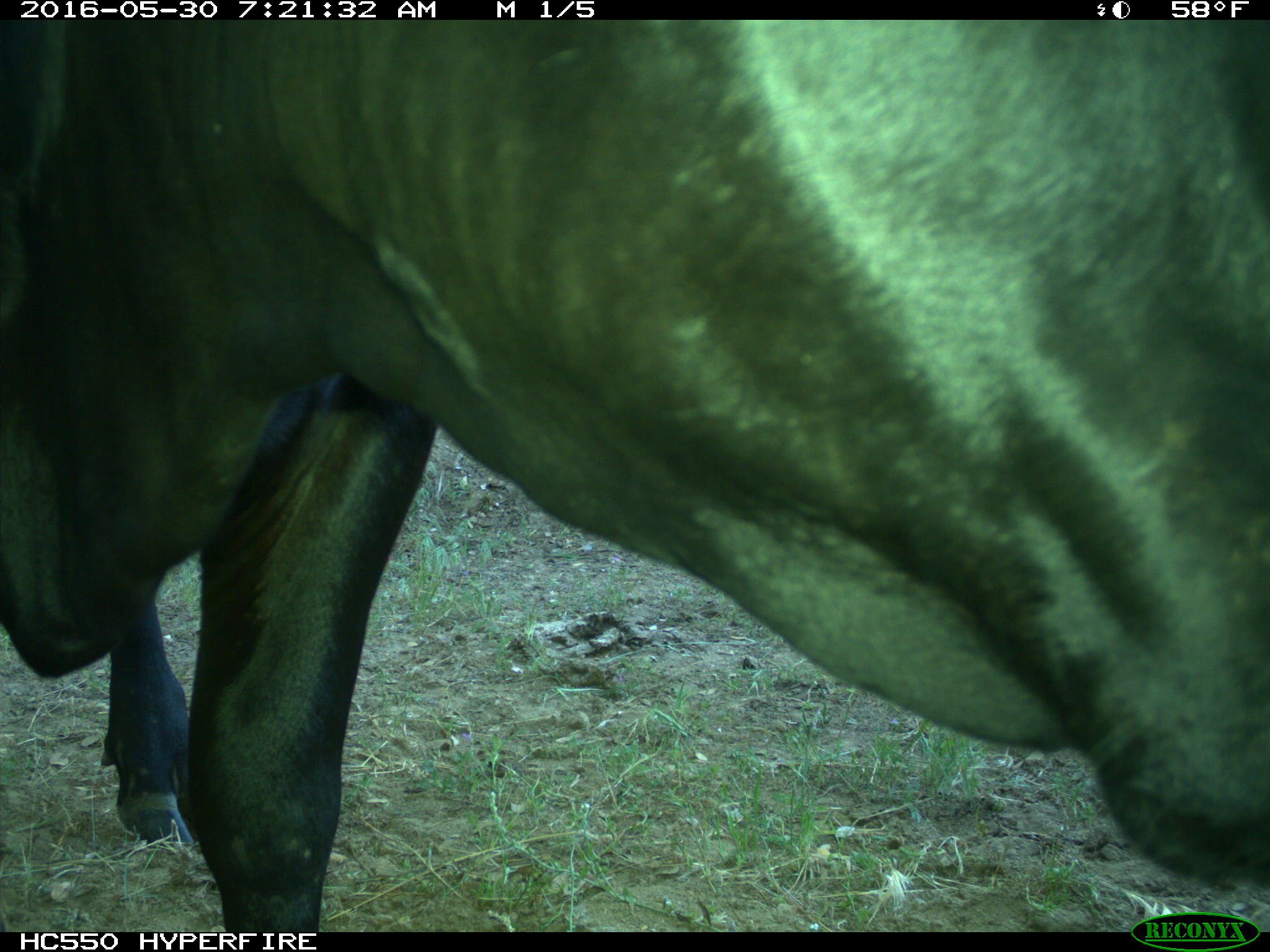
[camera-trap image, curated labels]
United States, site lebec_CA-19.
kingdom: Animalia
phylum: Chordata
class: Mammalia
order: Artiodactyla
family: Bovidae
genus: Bos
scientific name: Bos taurus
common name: domestic cow